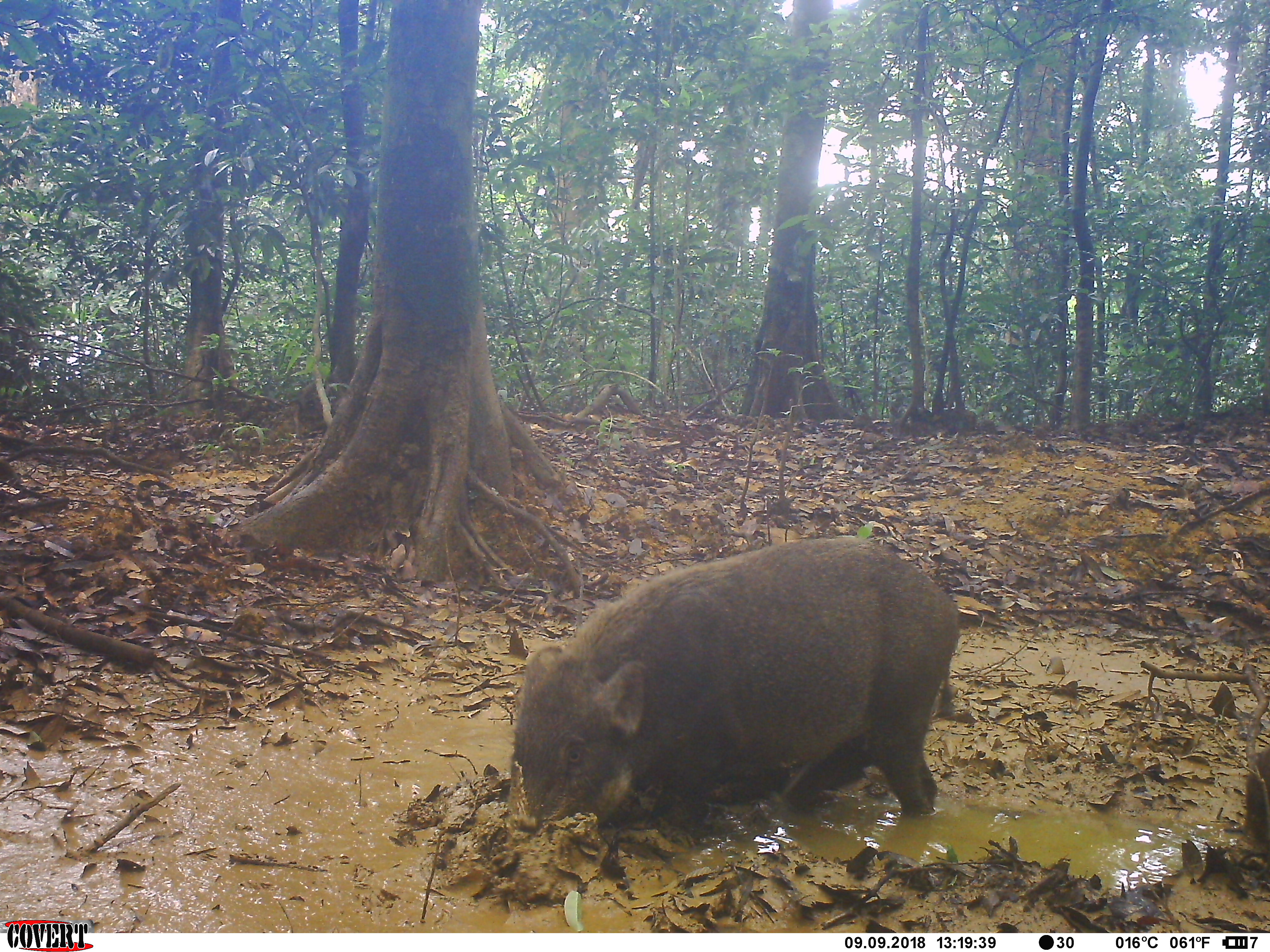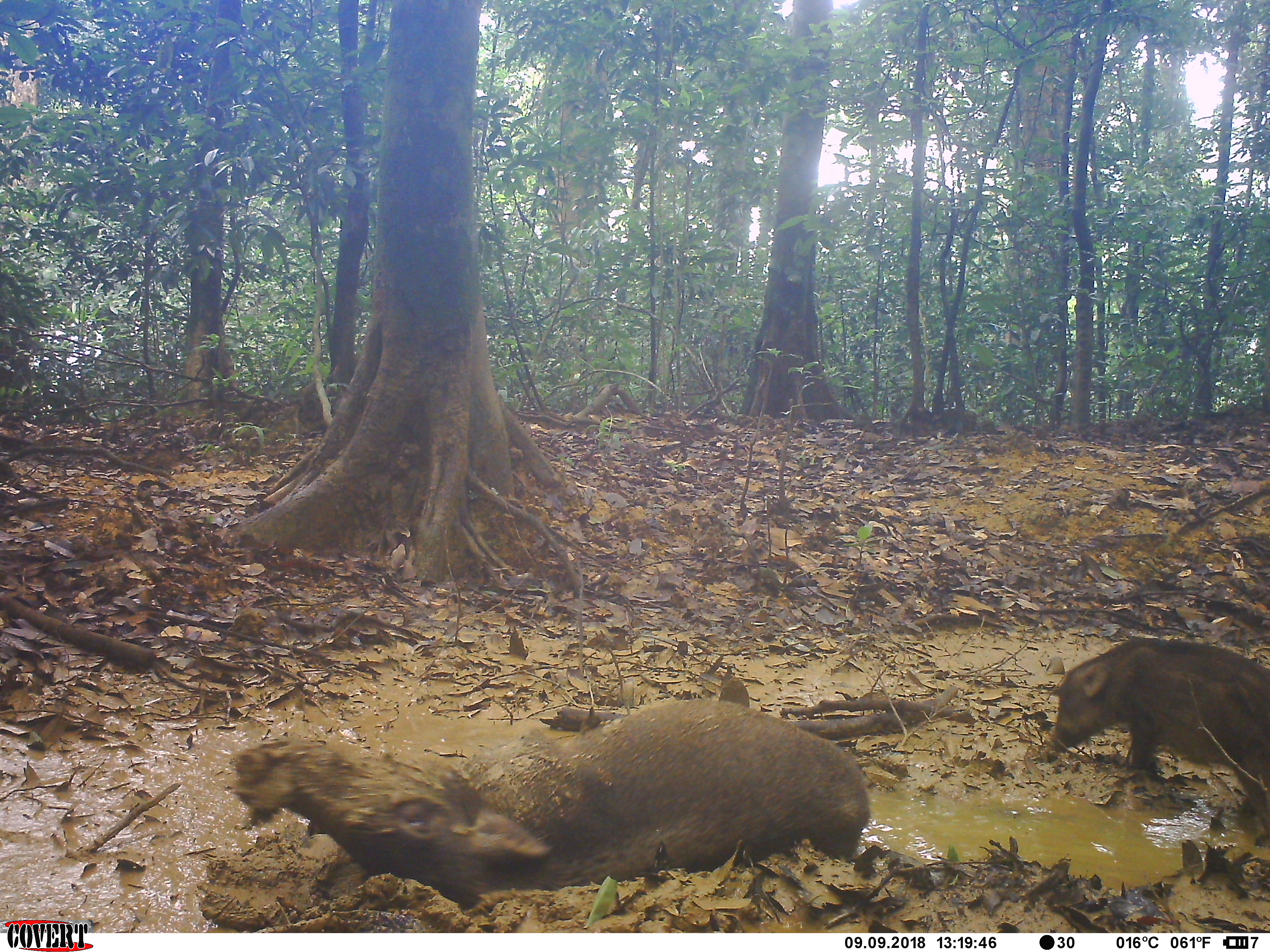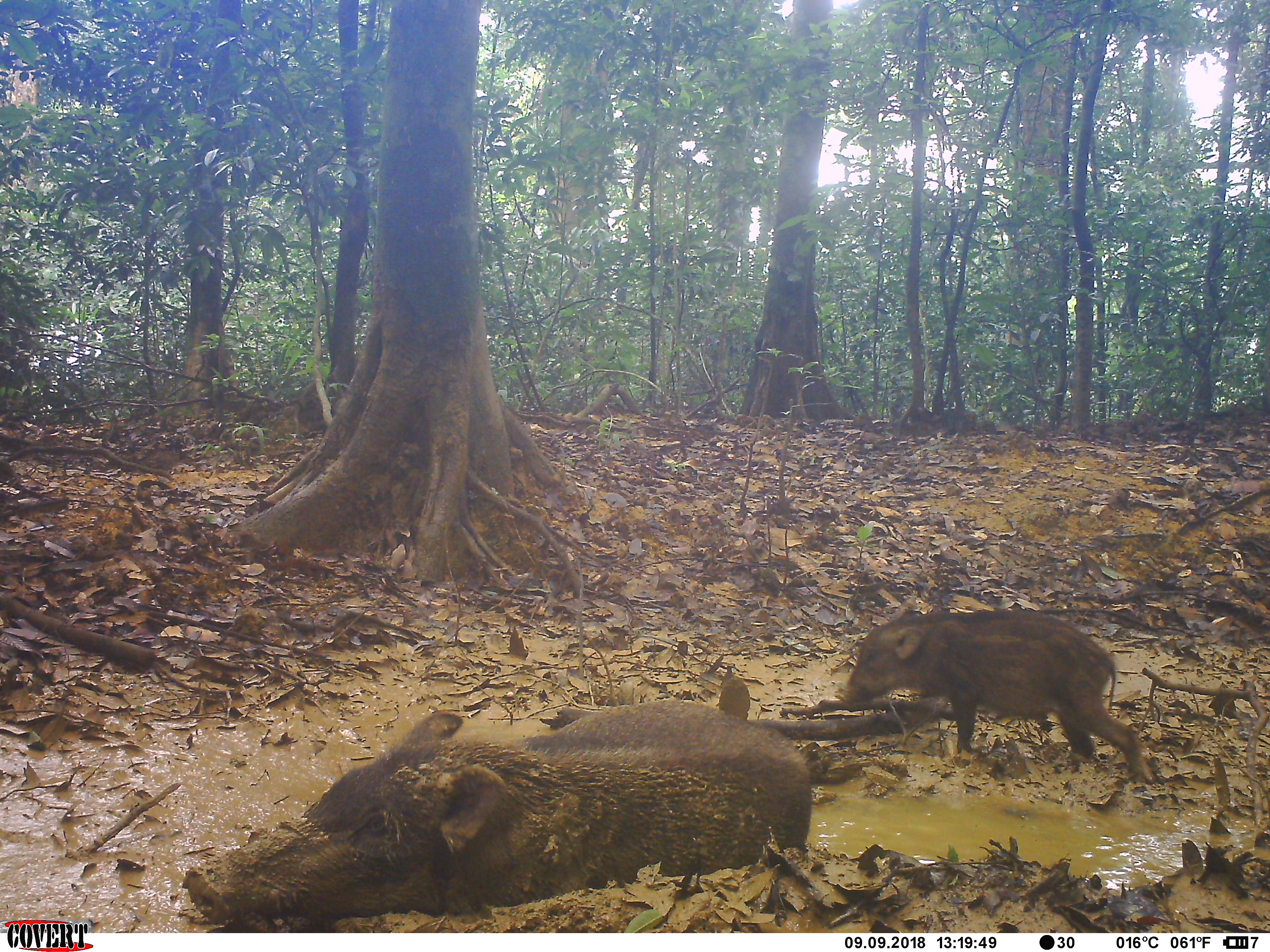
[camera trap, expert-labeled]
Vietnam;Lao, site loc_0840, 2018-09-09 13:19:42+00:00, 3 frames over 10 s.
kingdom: Animalia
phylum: Chordata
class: Mammalia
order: Artiodactyla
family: Suidae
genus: Sus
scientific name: Sus scrofa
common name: eurasian wild pig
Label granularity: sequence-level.